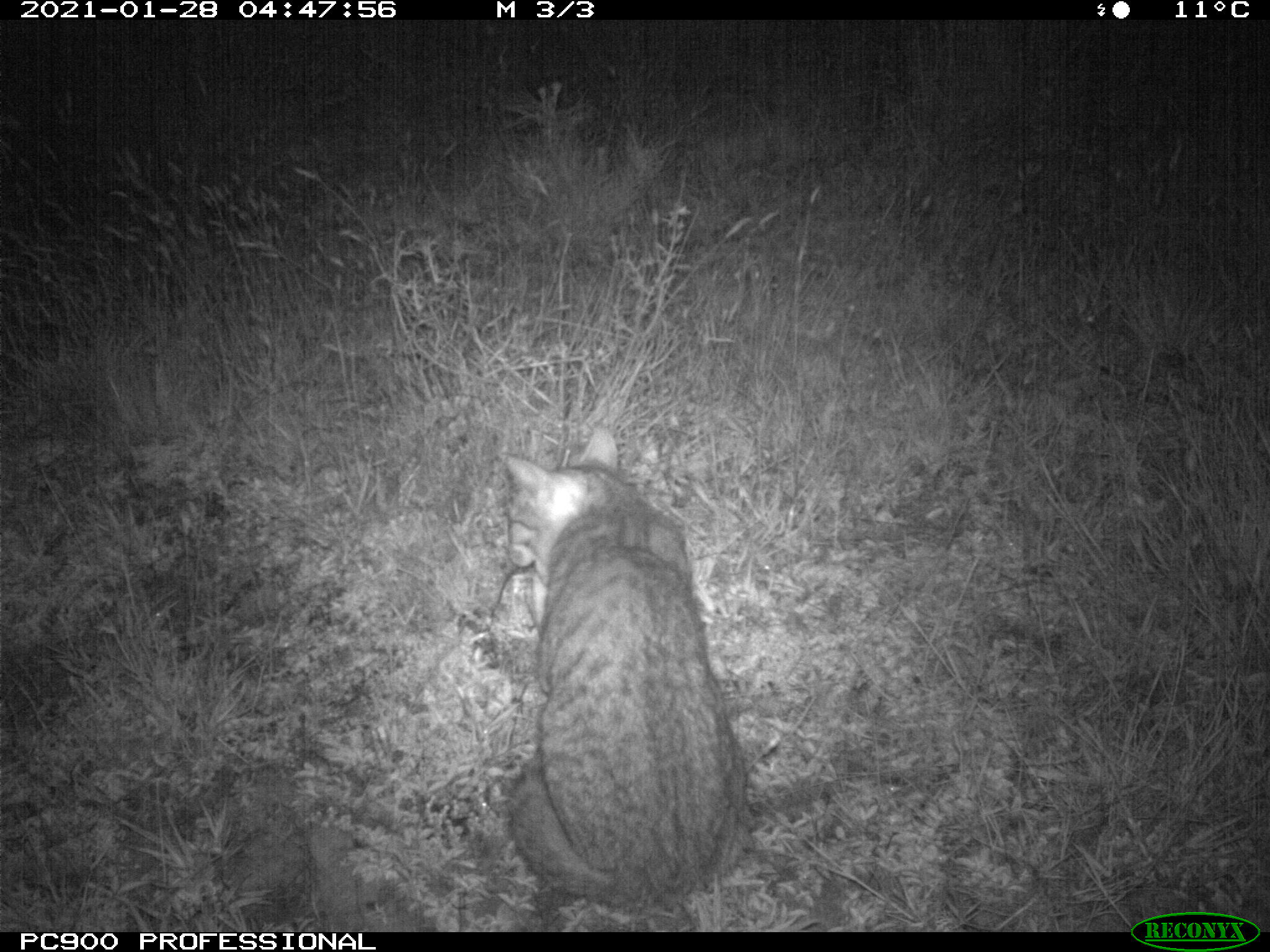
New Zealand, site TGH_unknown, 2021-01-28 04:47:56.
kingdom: Animalia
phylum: Chordata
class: Mammalia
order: Carnivora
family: Felidae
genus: Felis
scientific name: Felis catus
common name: domestic cat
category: cat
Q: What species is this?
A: Cat (domestic cat) (Felis catus).